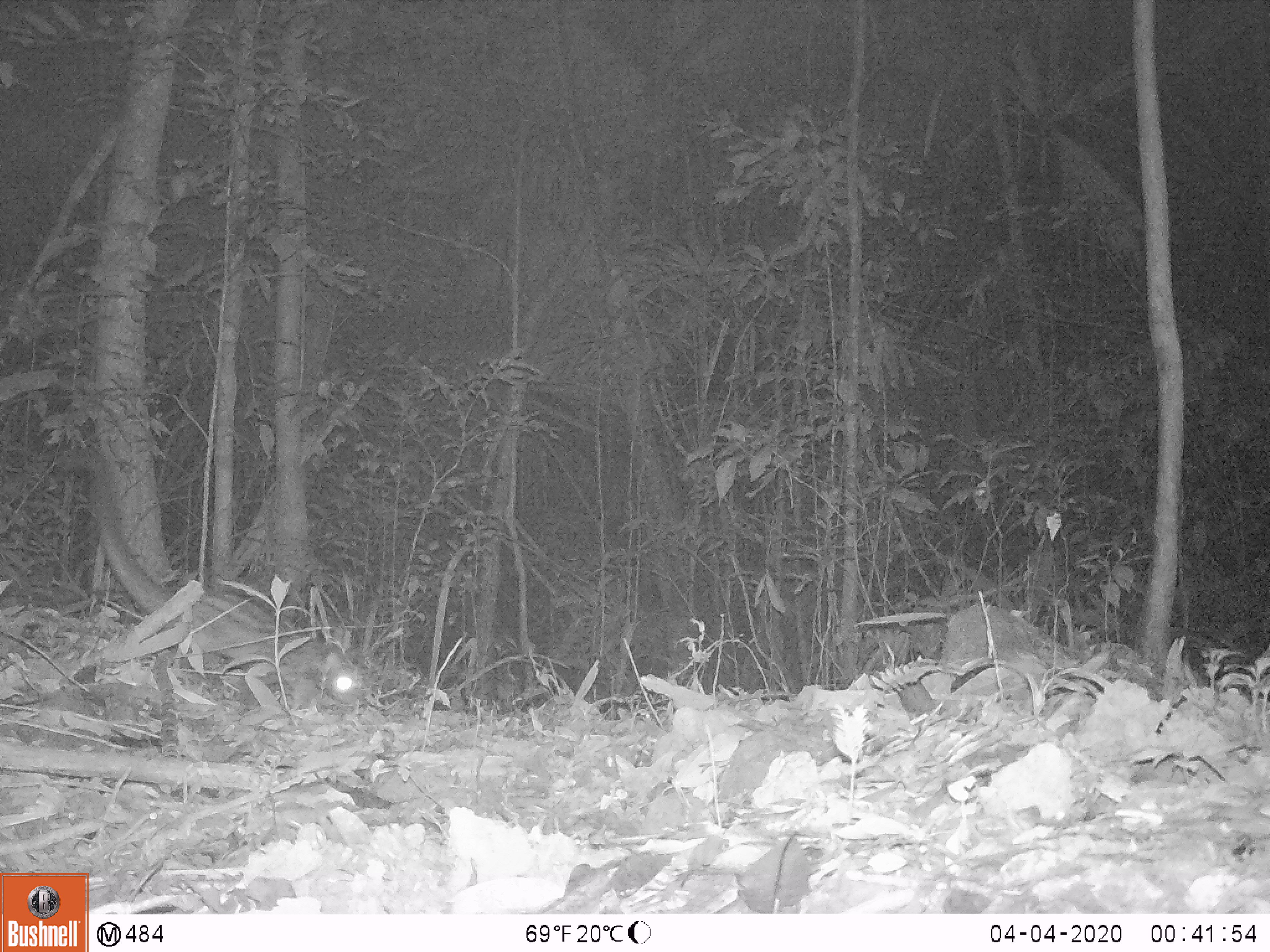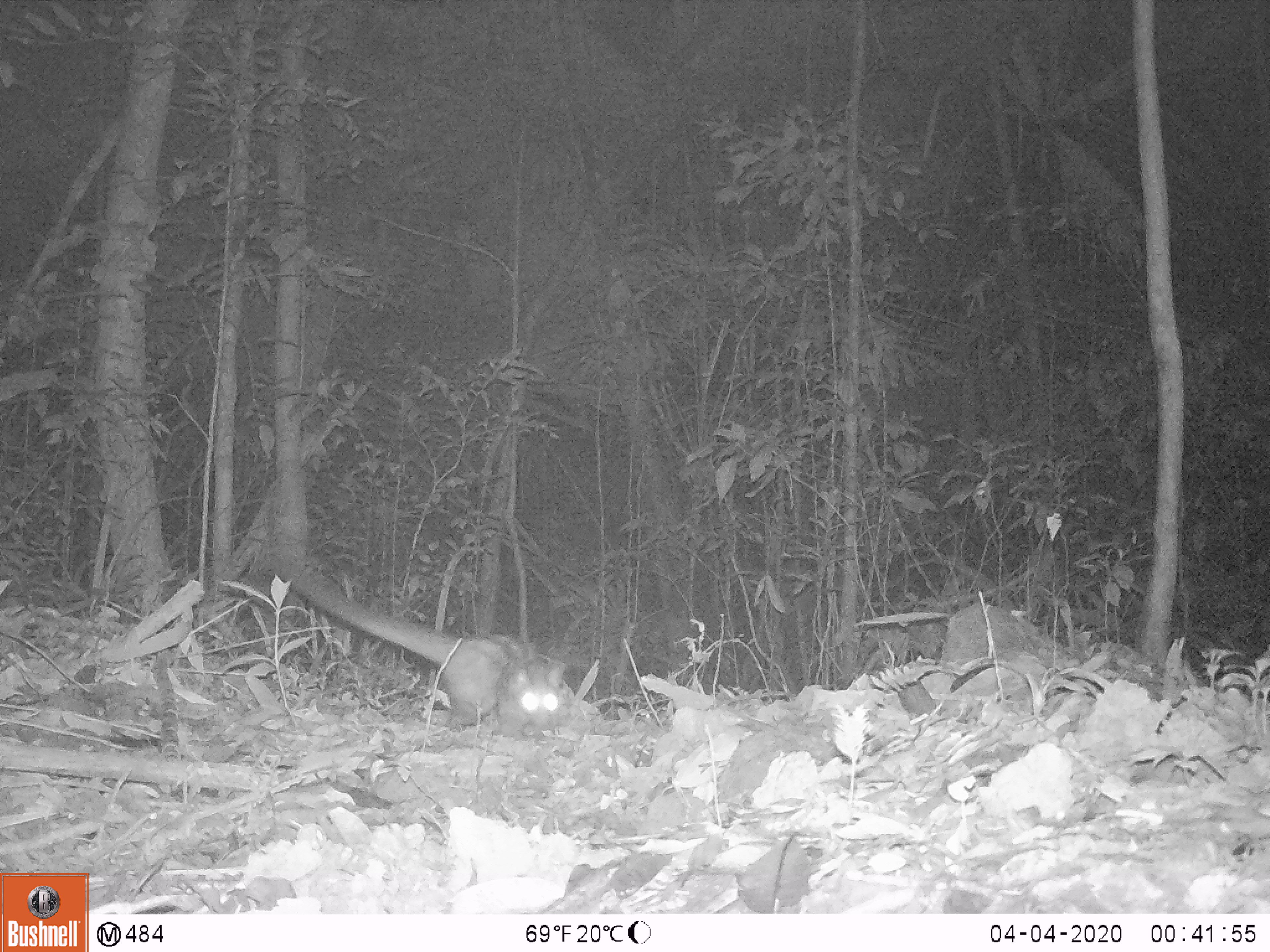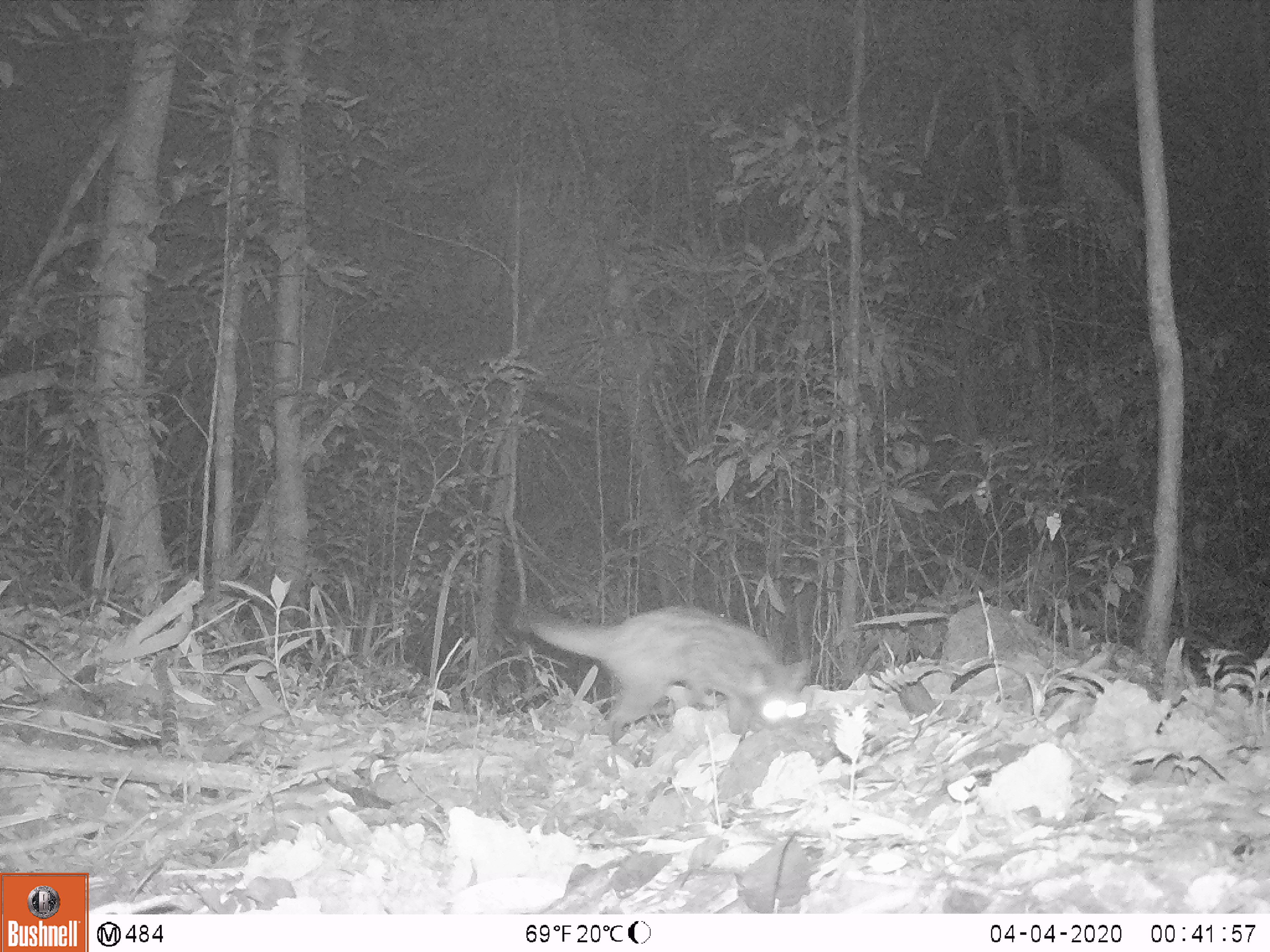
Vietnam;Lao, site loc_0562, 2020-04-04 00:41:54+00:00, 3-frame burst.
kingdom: Animalia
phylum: Chordata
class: Mammalia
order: Carnivora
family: Viverridae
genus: Paradoxurus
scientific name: Paradoxurus hermaphroditus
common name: common palm civet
Common palm civet (Paradoxurus hermaphroditus). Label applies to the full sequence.